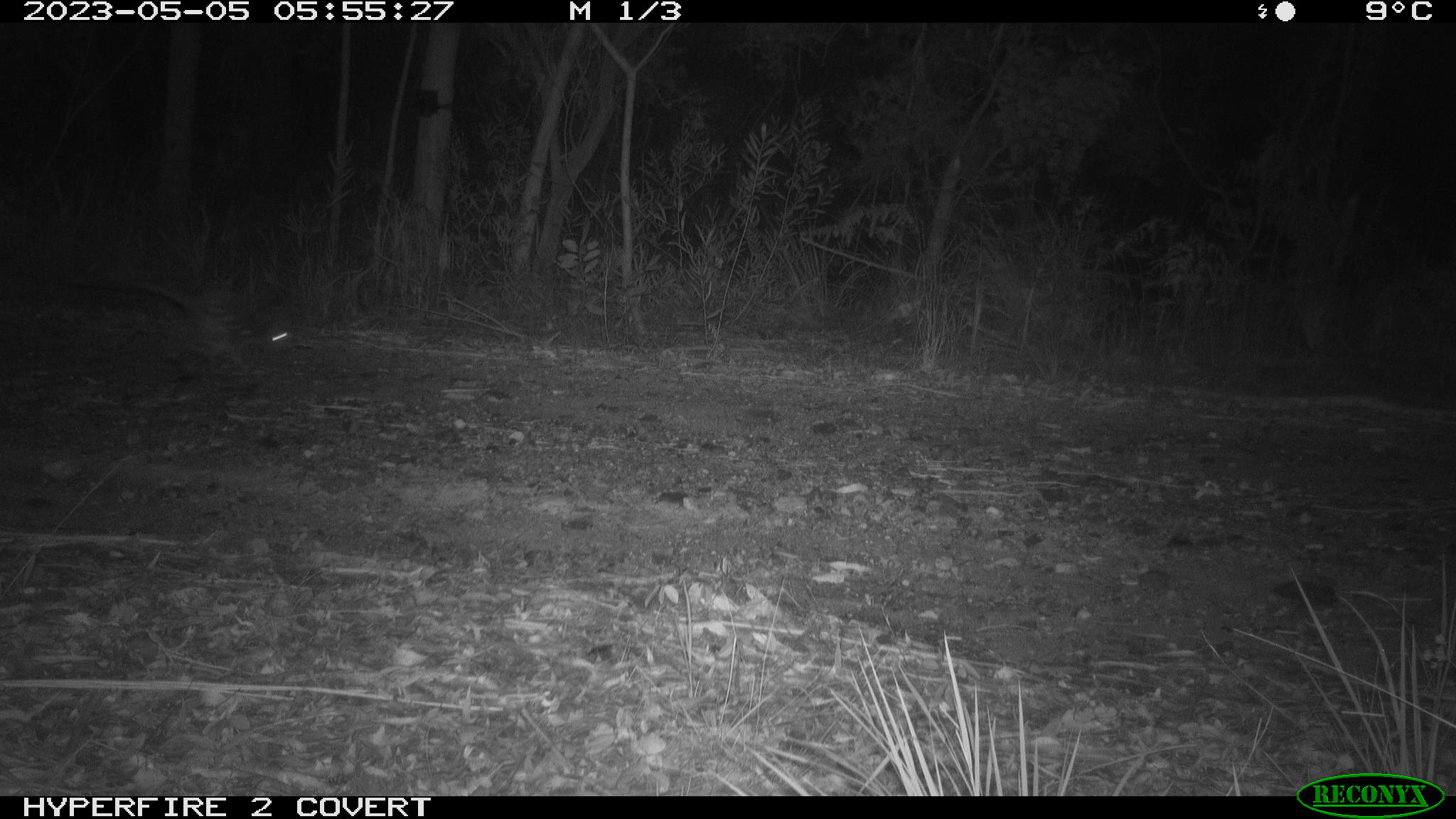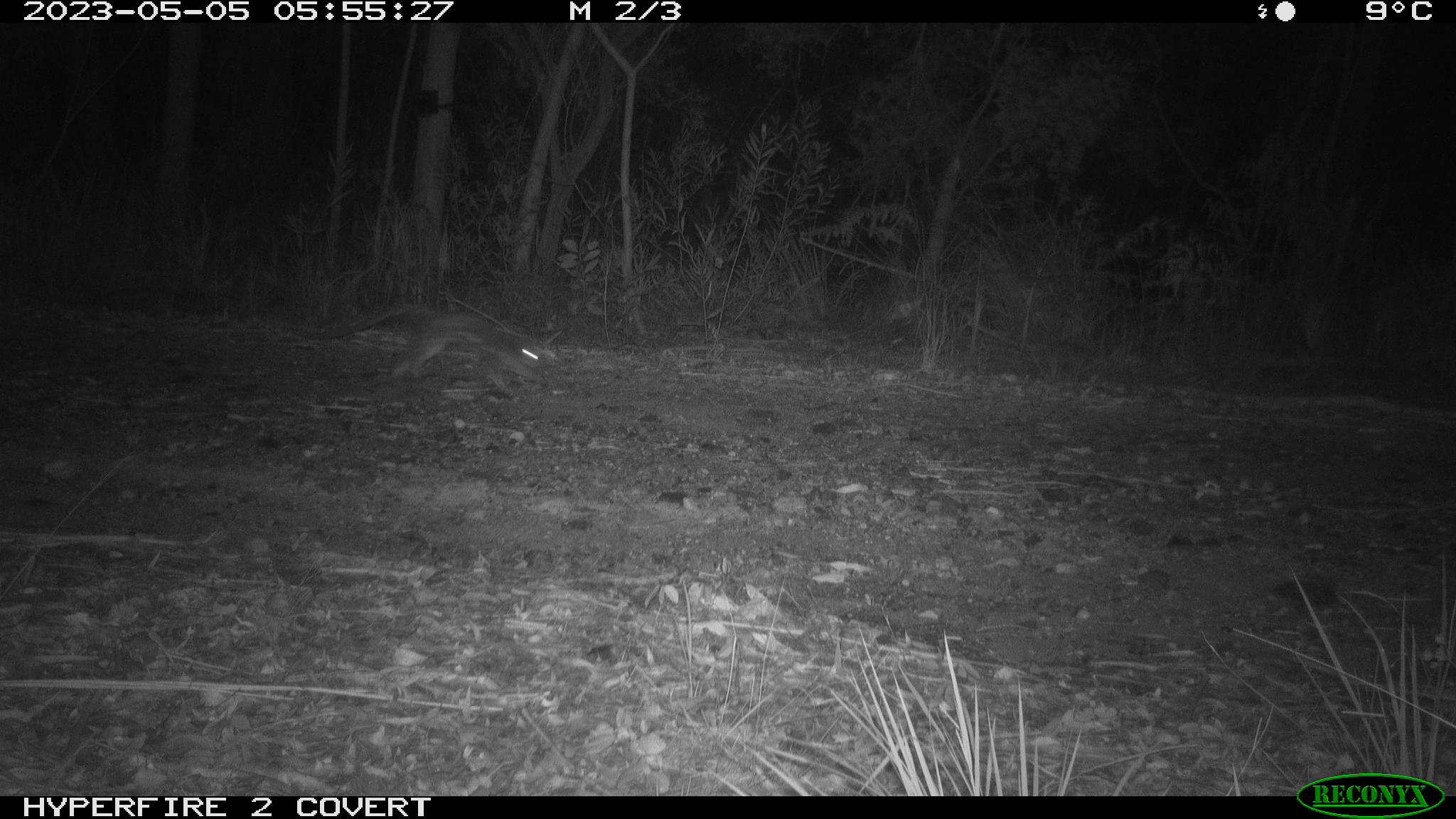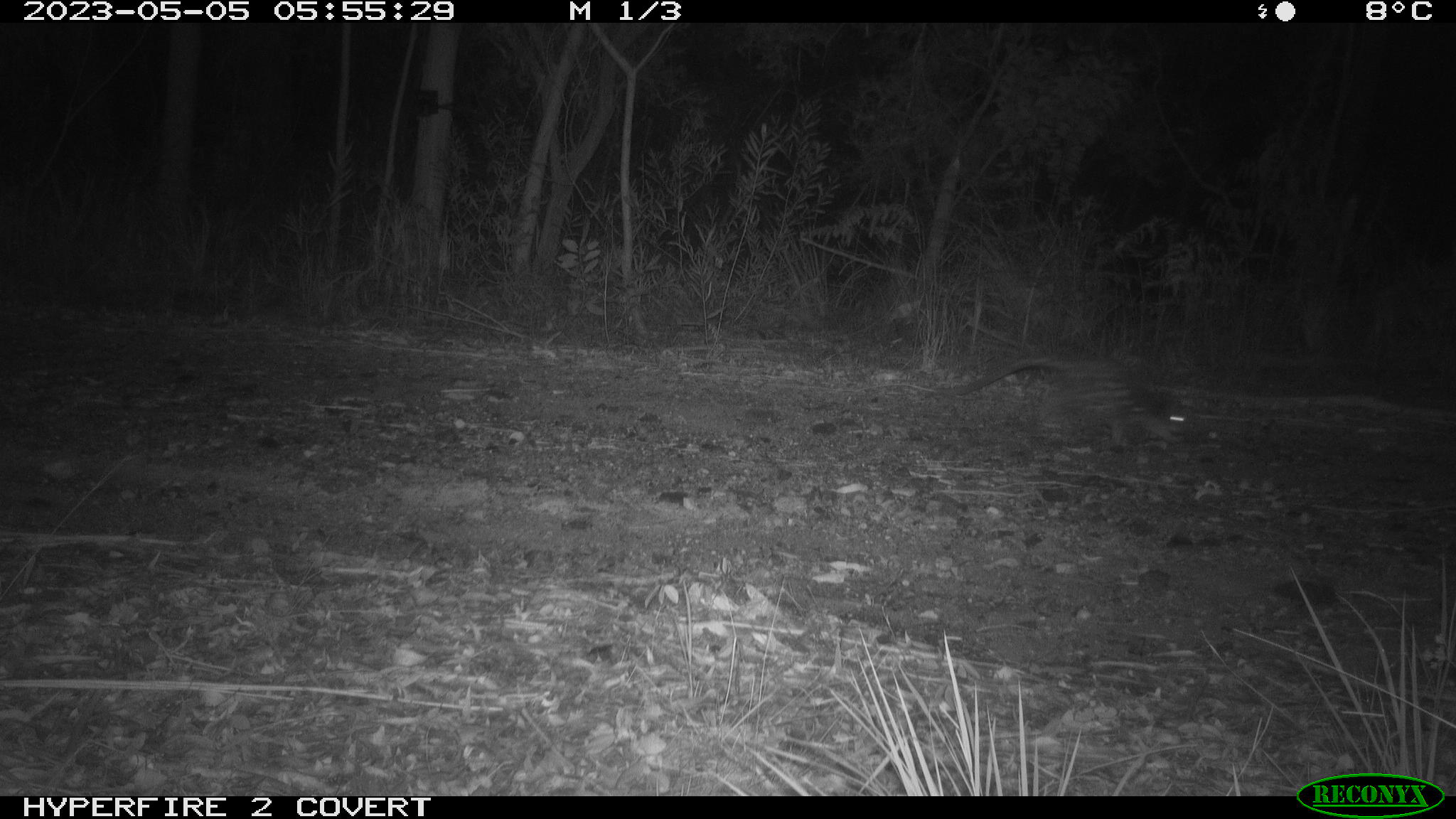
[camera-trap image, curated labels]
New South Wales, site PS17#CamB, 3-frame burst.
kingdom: Animalia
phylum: Chordata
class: Mammalia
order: Dasyuromorphia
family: Dasyuridae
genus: Dasyurus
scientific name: Dasyurus maculatus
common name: spotted-tailed quoll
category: quoll